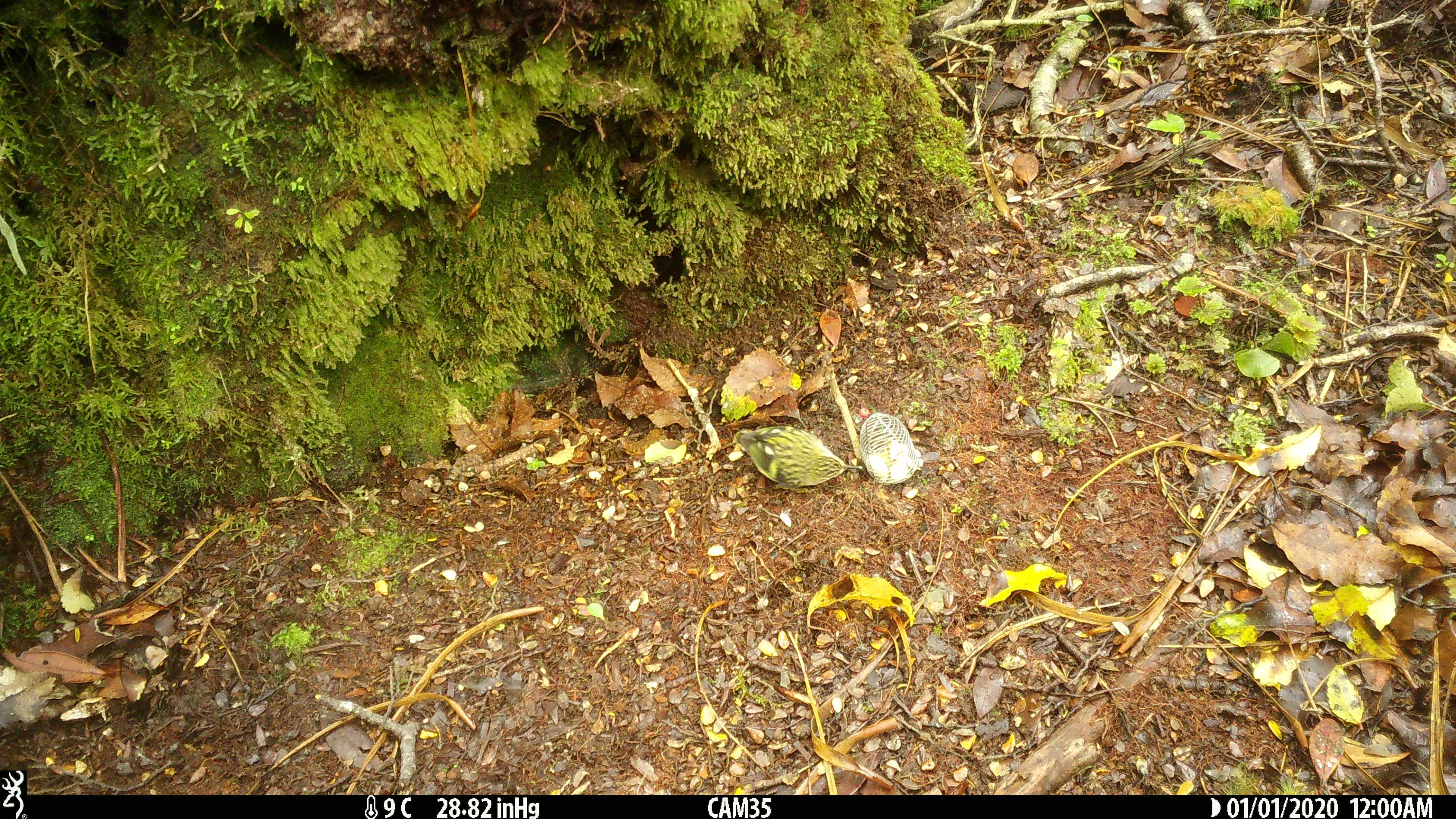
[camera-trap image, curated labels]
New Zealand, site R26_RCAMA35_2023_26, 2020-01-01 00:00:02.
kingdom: Animalia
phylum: Chordata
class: Aves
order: Passeriformes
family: Acanthisittidae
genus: Acanthisitta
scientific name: Acanthisitta chloris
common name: rifleman